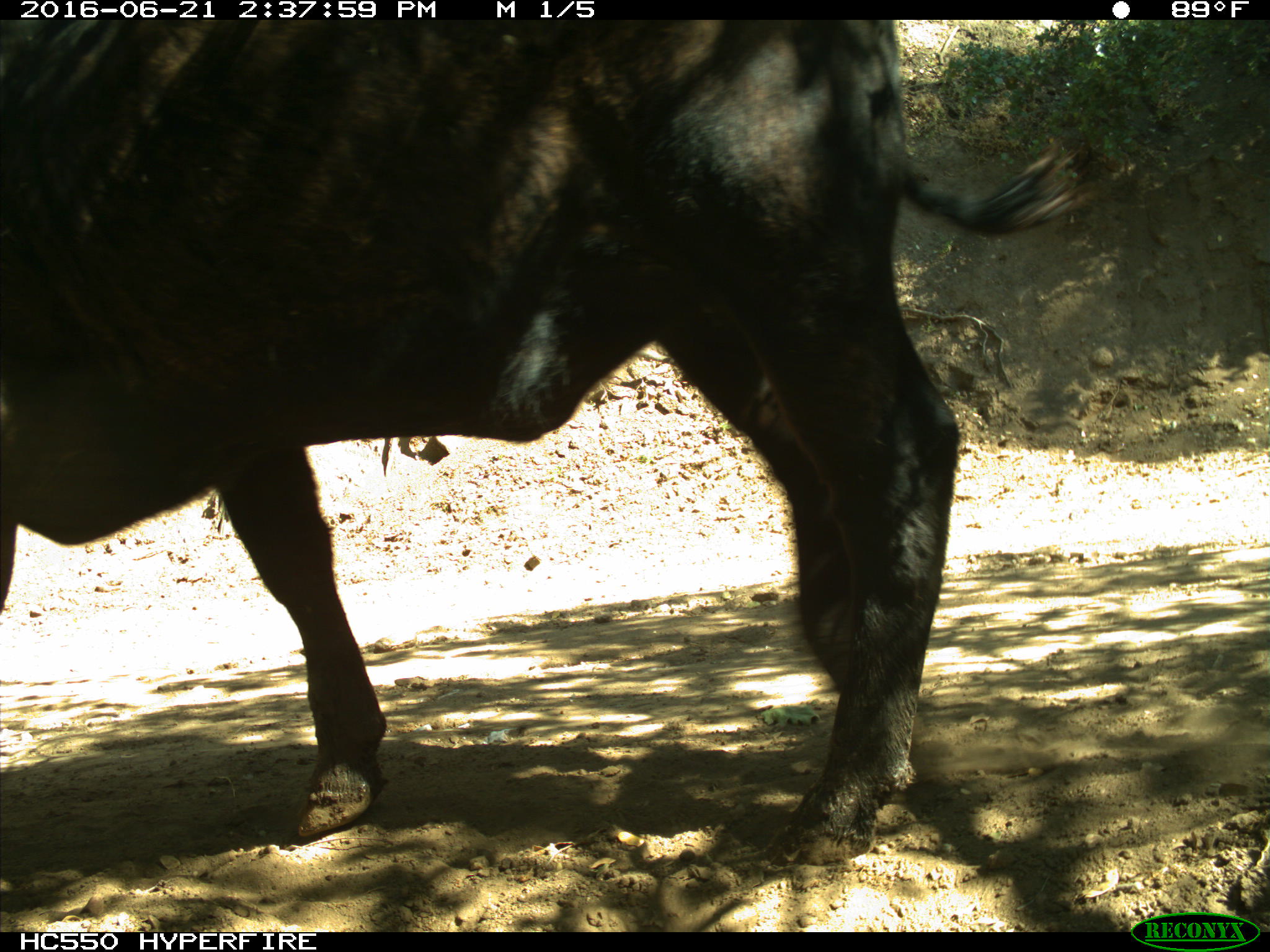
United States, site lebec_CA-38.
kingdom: Animalia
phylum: Chordata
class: Mammalia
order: Artiodactyla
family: Bovidae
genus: Bos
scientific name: Bos taurus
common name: domestic cow